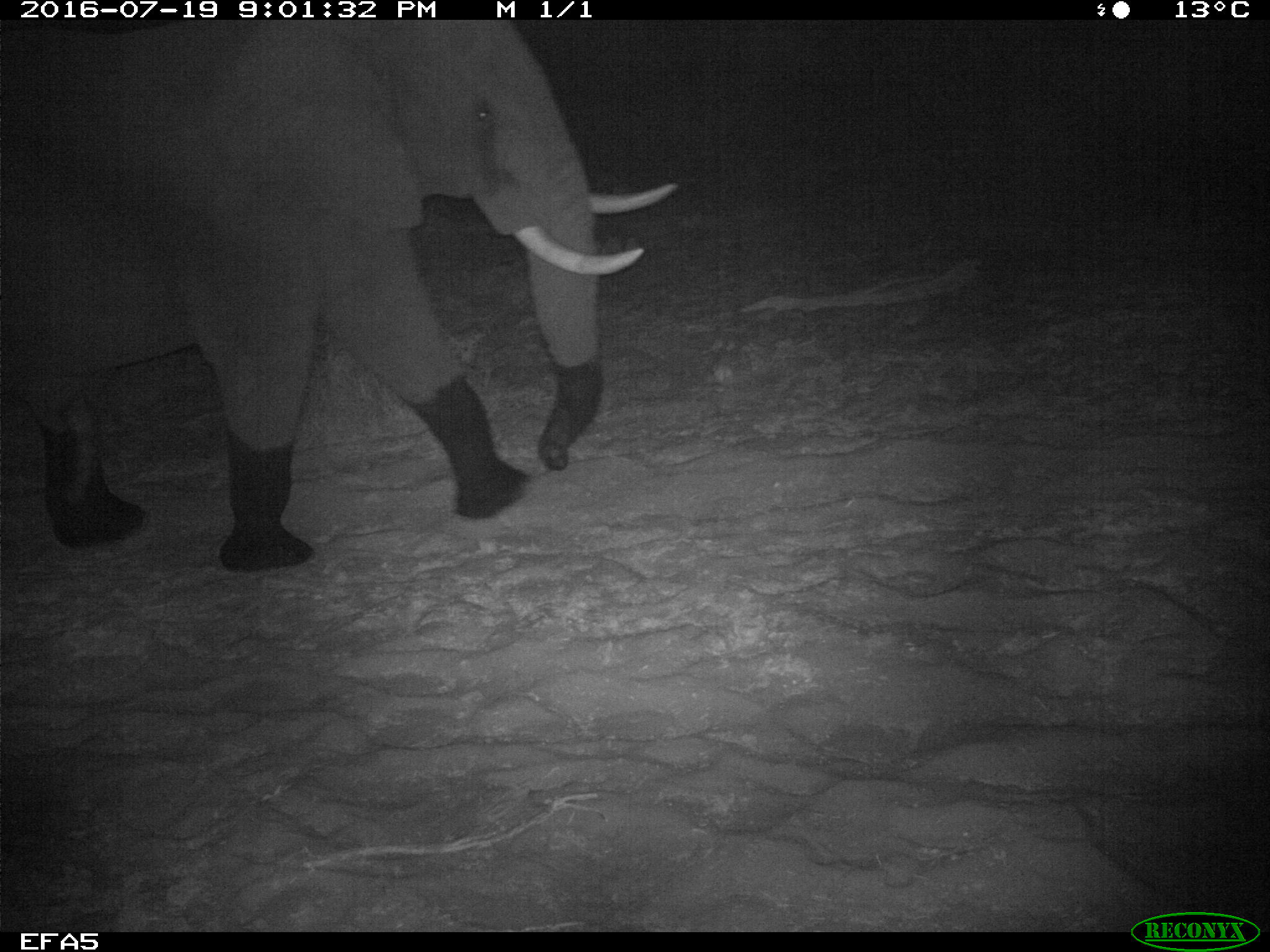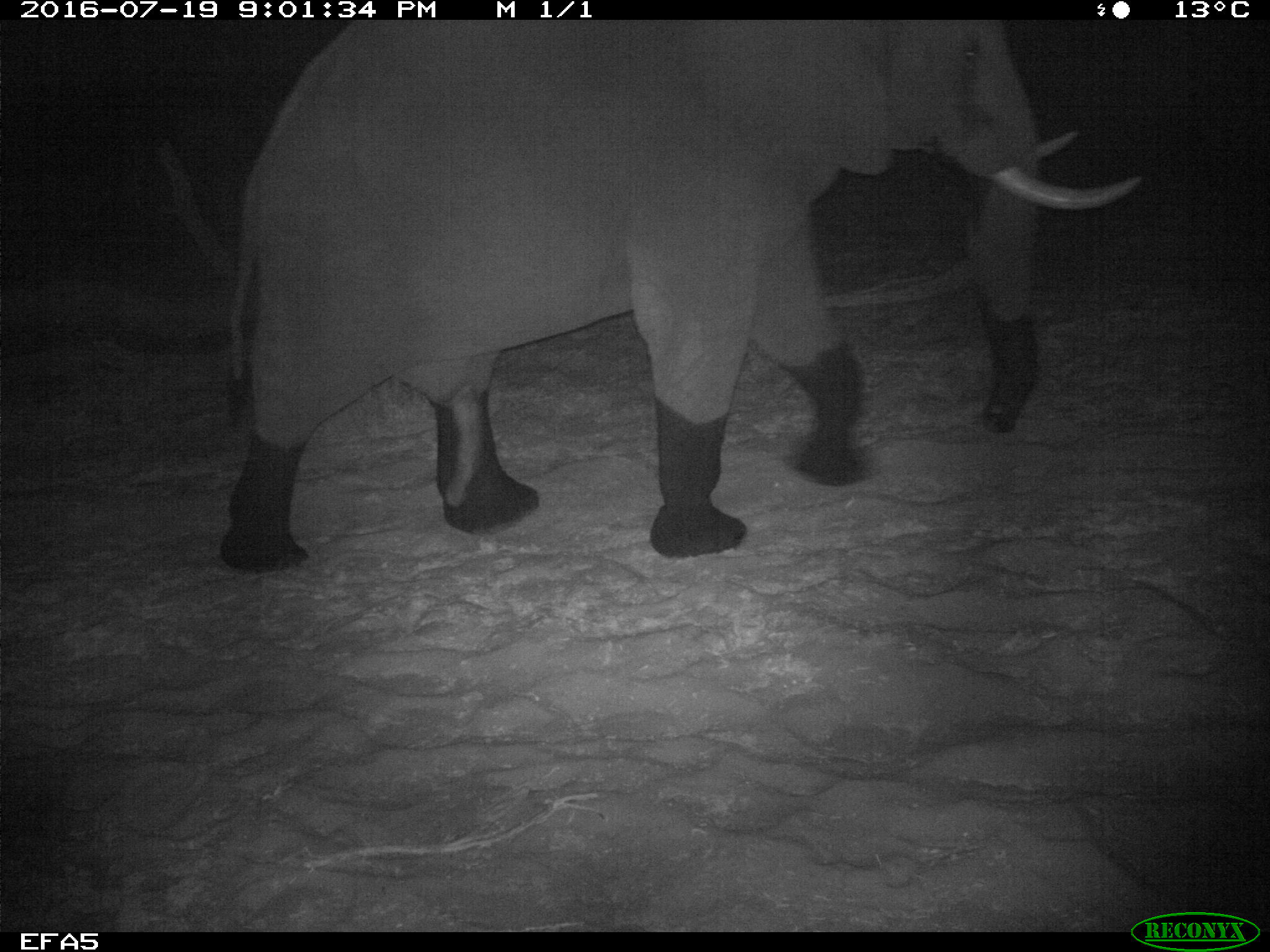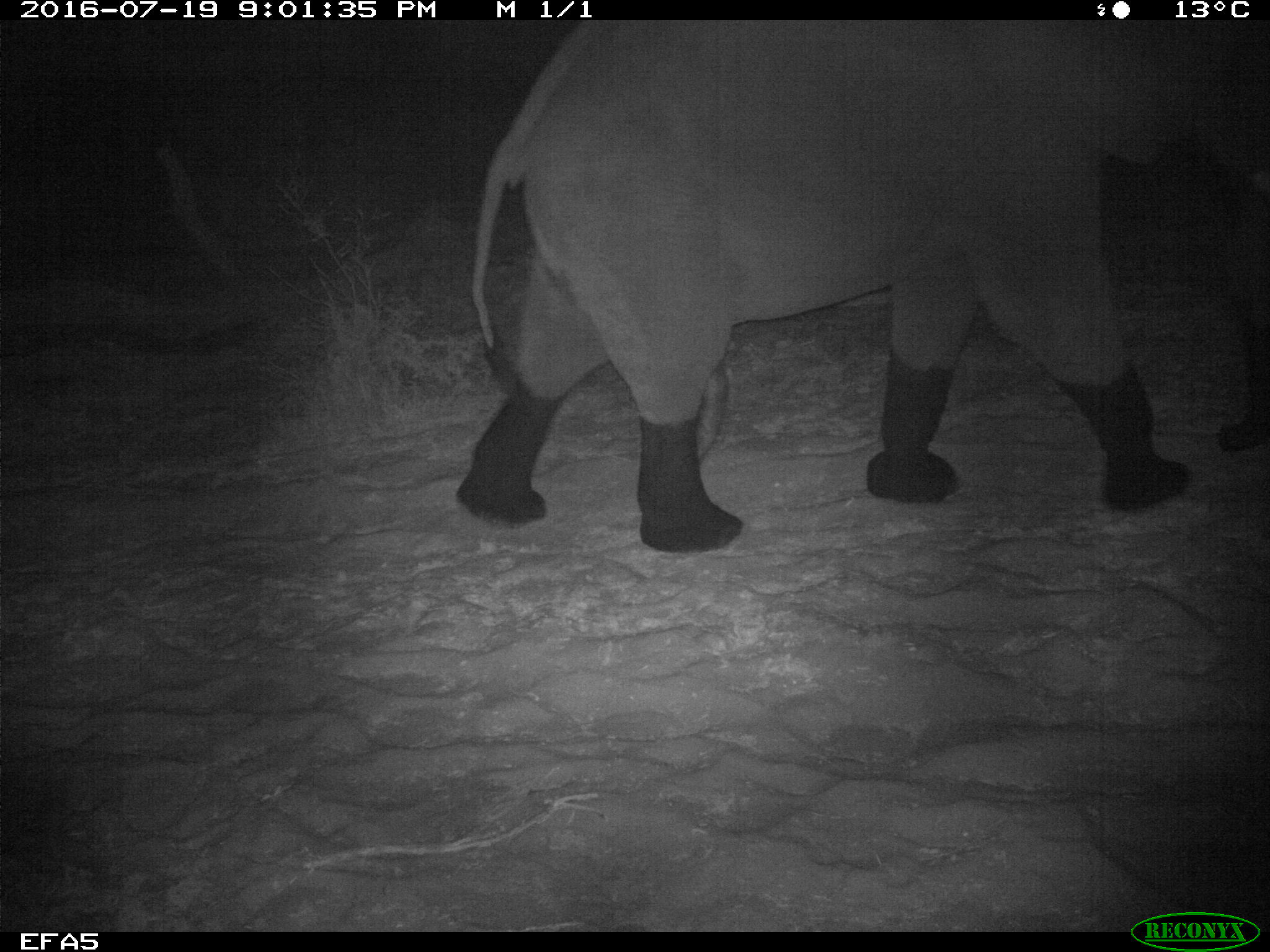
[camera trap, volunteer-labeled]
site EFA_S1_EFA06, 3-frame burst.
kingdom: Animalia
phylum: Chordata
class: Mammalia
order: Proboscidea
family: Elephantidae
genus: Loxodonta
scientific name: Loxodonta africana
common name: african bush elephant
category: elephant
Elephant (african bush elephant) (Loxodonta africana), count 1. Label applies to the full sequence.